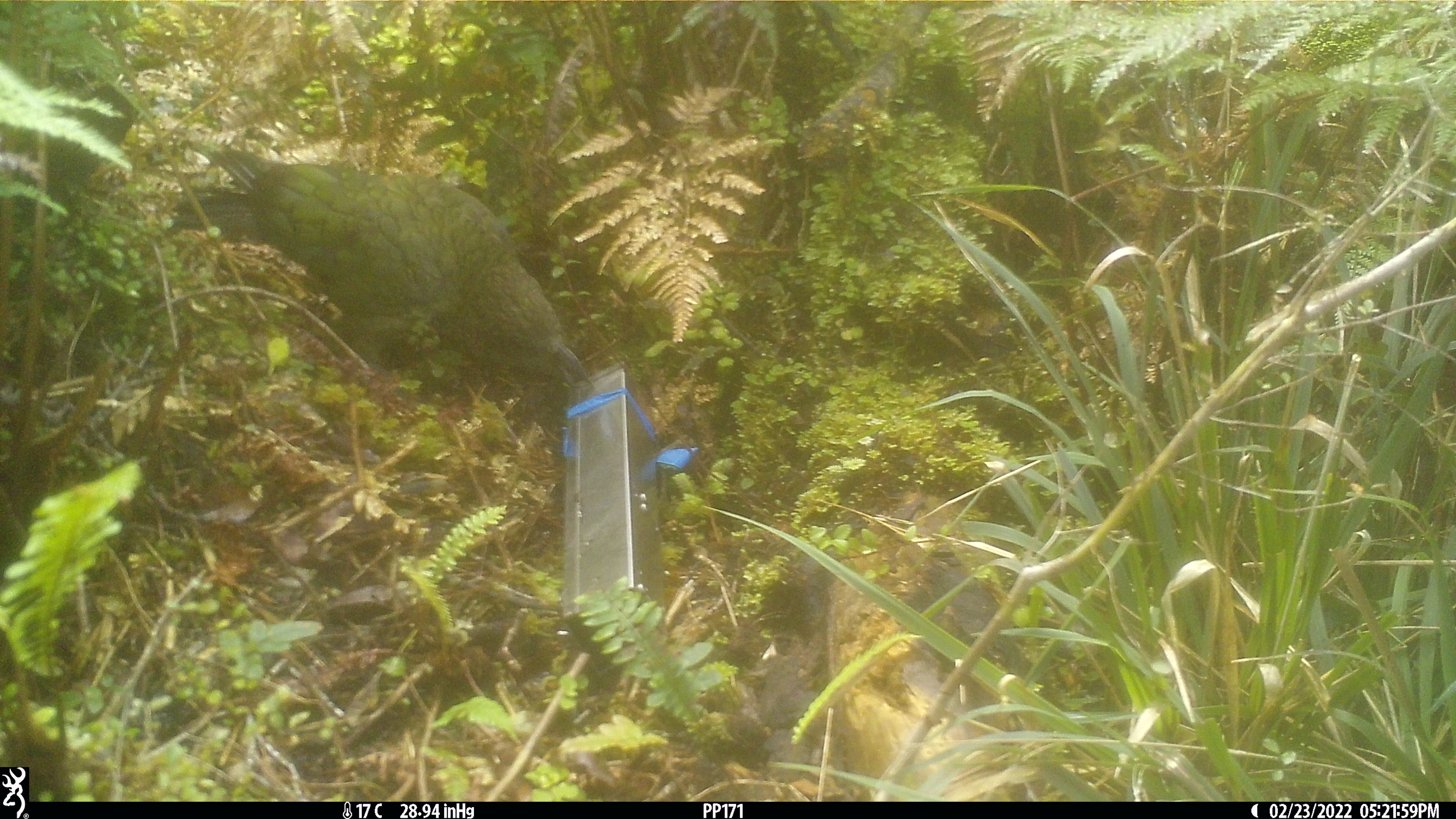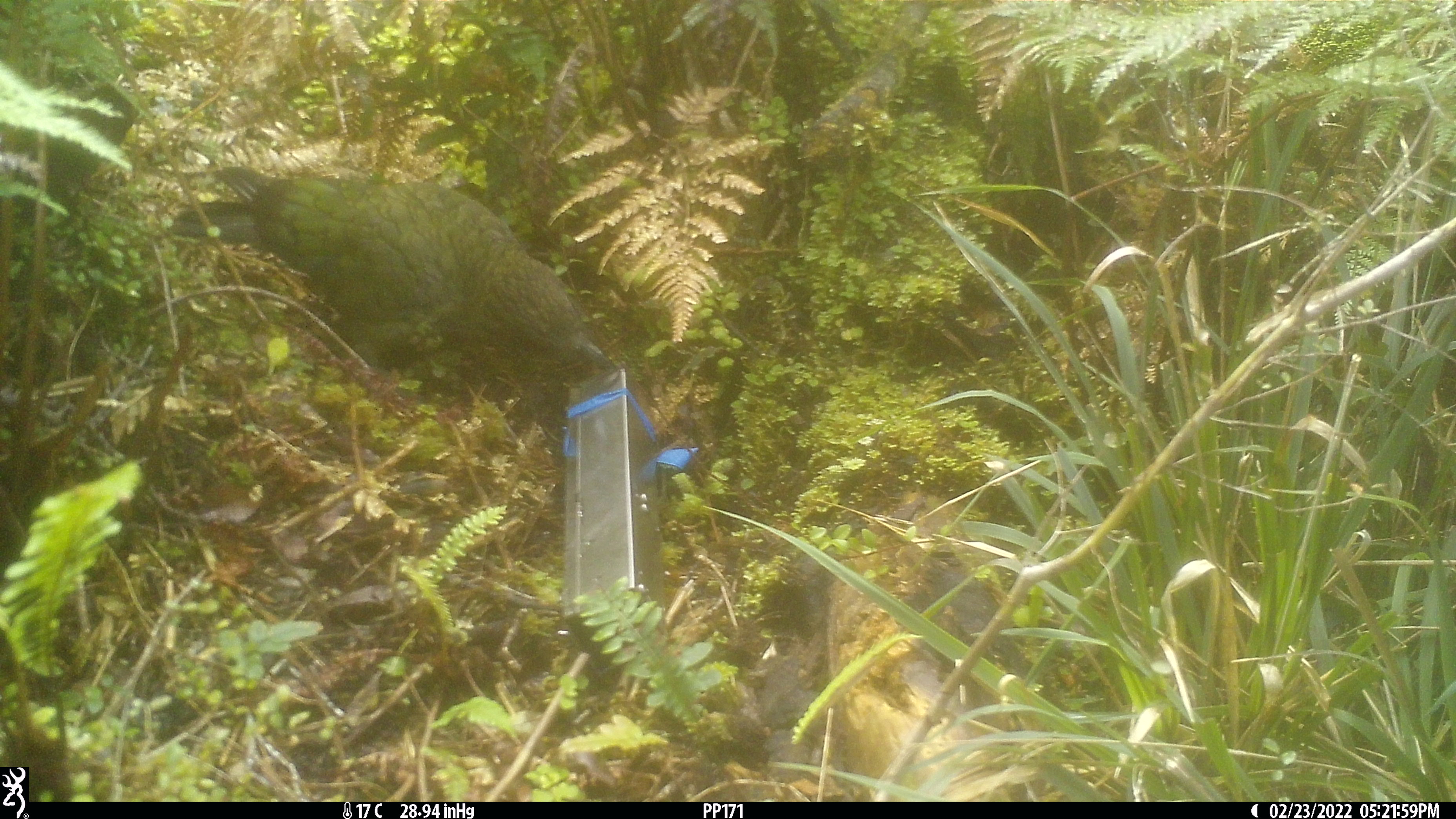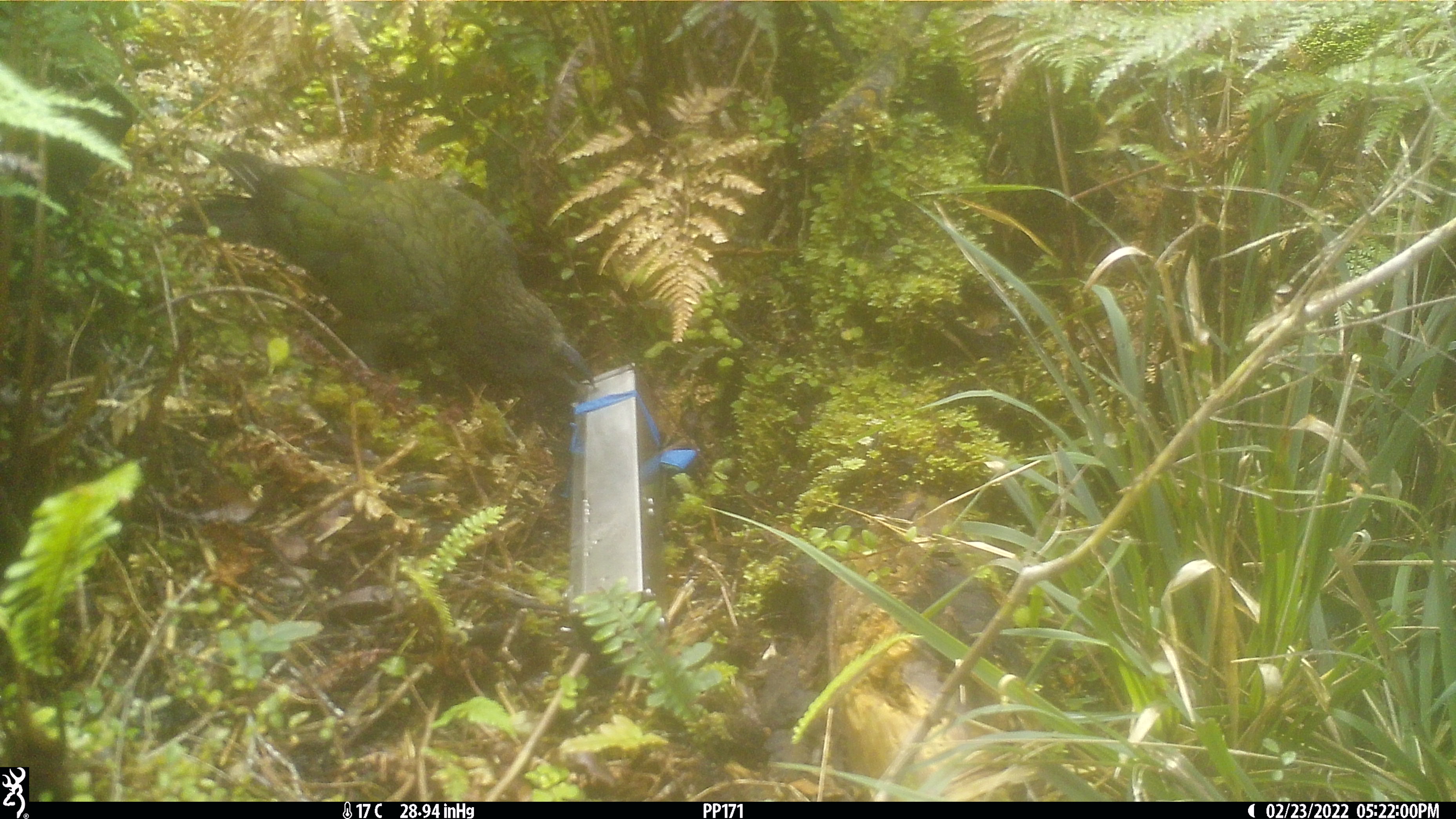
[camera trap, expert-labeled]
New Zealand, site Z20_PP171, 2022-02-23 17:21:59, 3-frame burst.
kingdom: Animalia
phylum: Chordata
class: Aves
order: Psittaciformes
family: Strigopidae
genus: Nestor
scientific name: Nestor notabilis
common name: kea